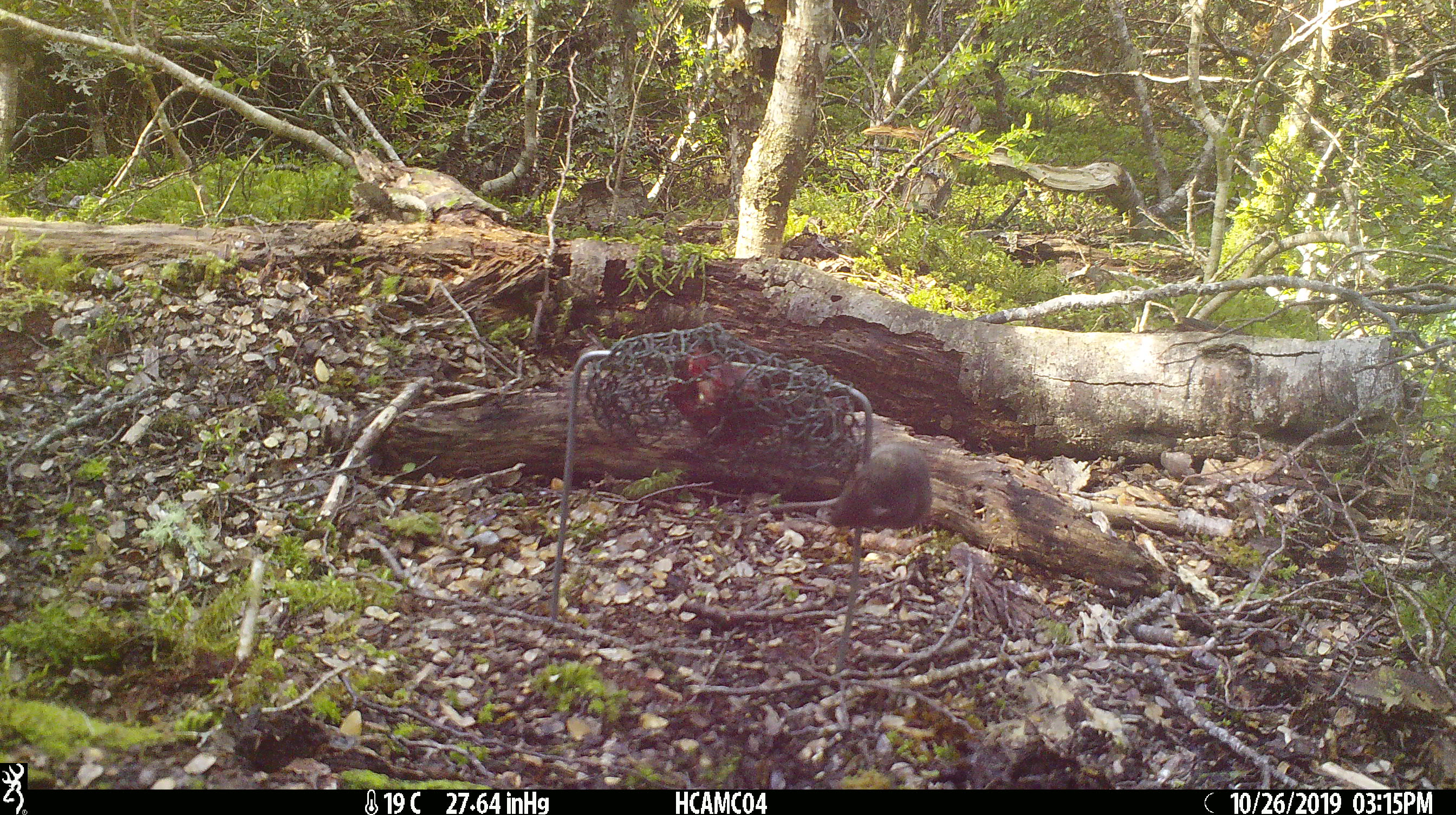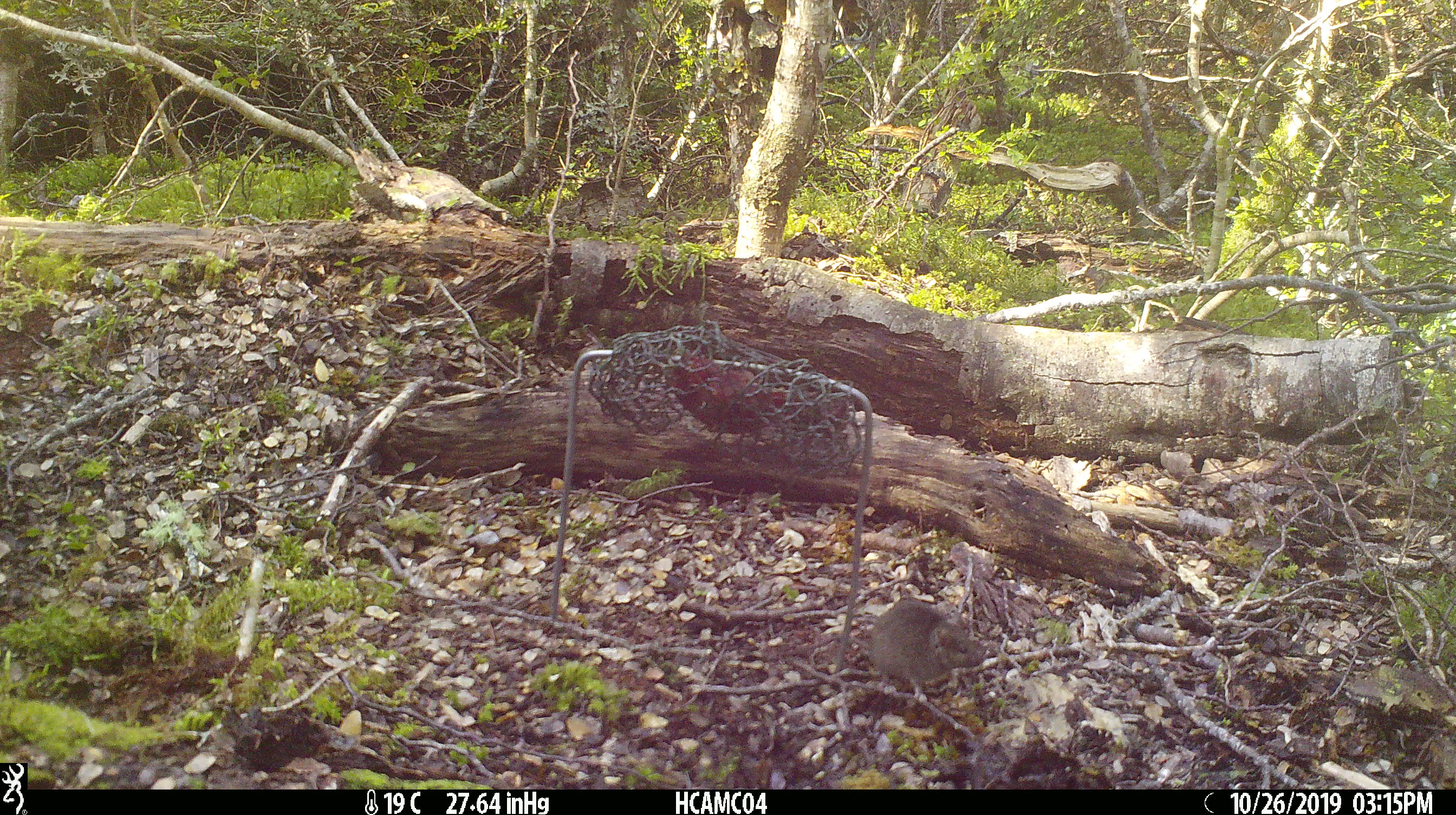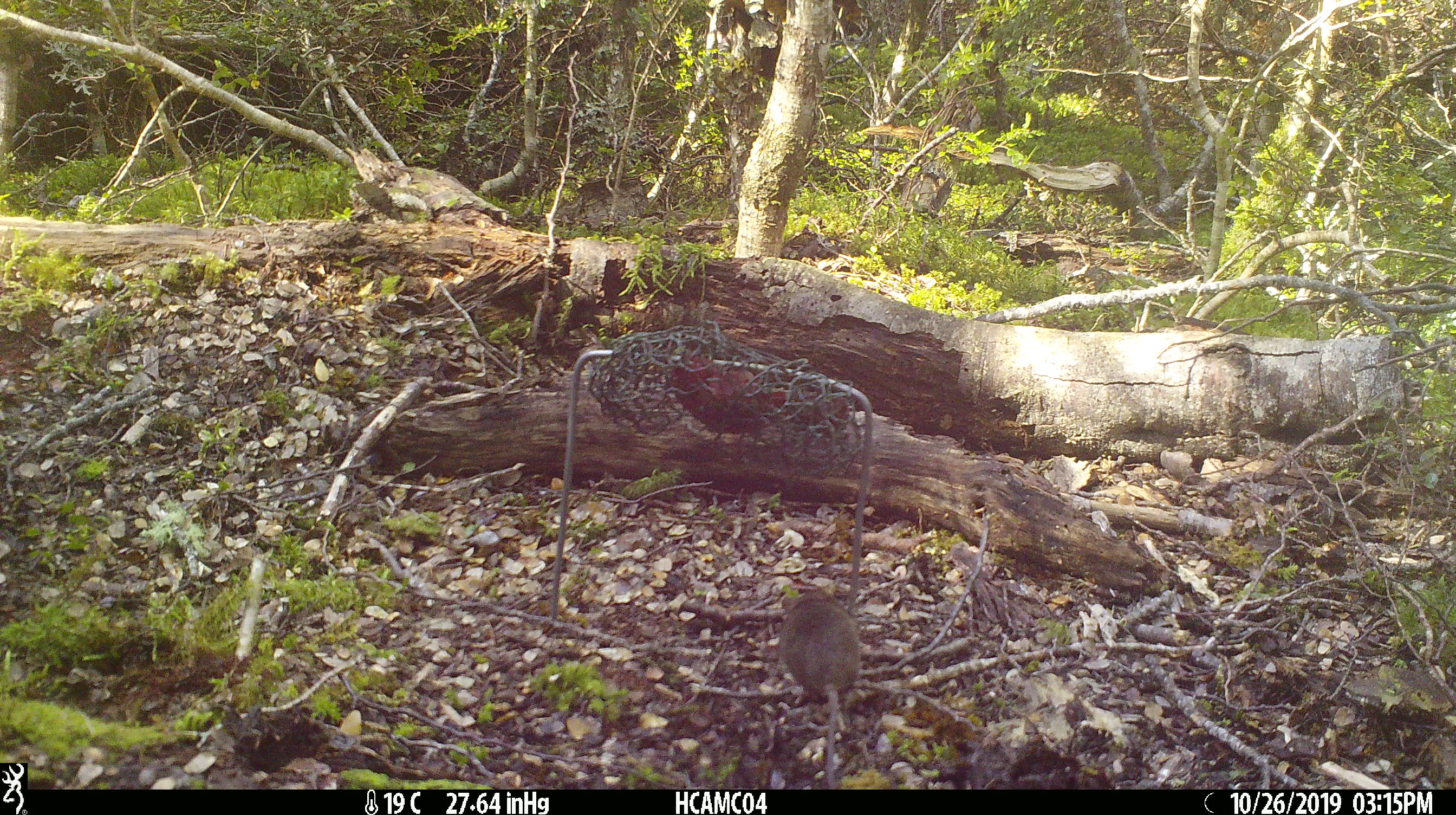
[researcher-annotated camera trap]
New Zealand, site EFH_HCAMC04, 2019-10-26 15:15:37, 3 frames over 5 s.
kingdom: Animalia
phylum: Chordata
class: Mammalia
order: Rodentia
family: Muridae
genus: Mus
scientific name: Mus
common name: mouse